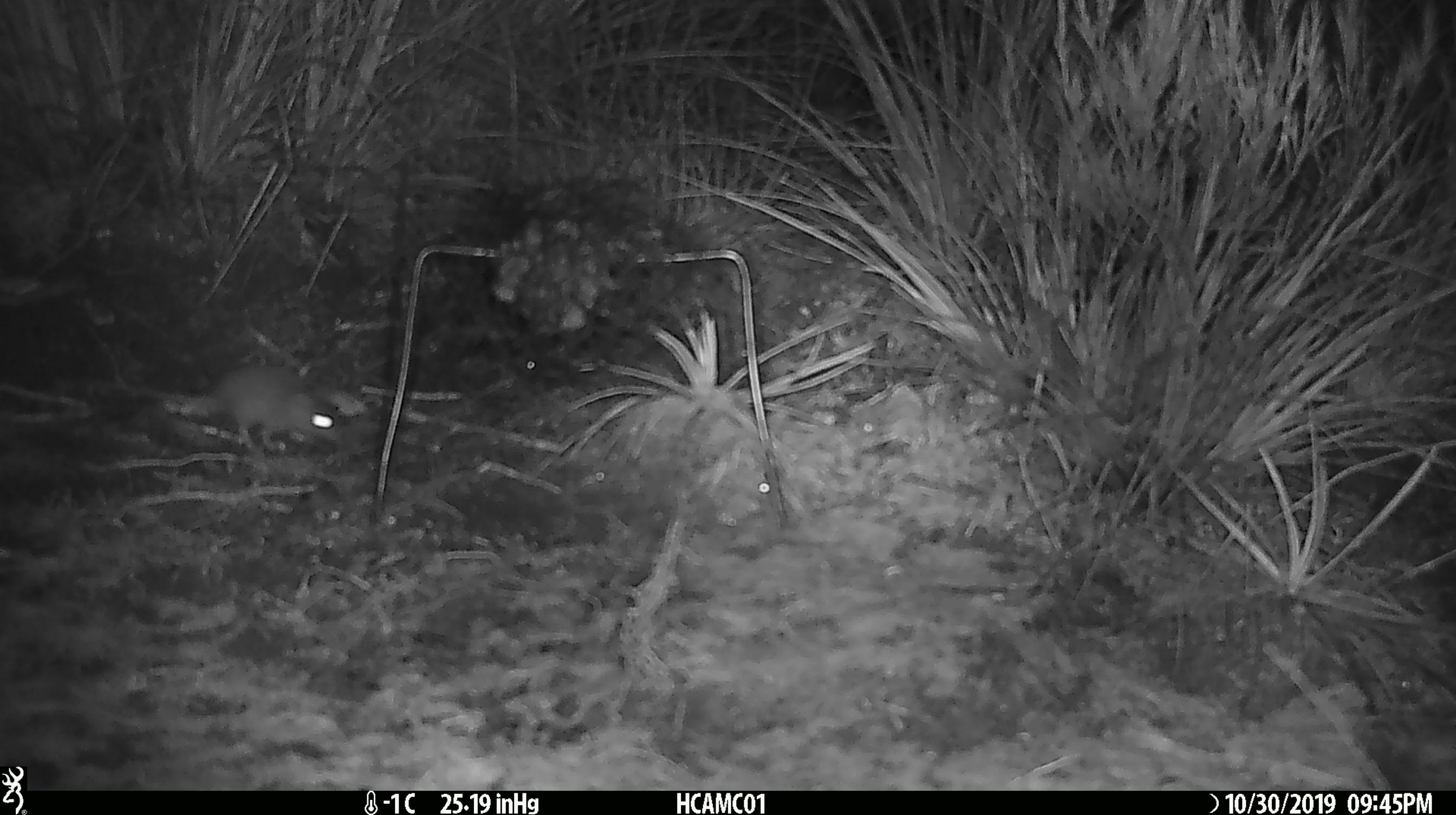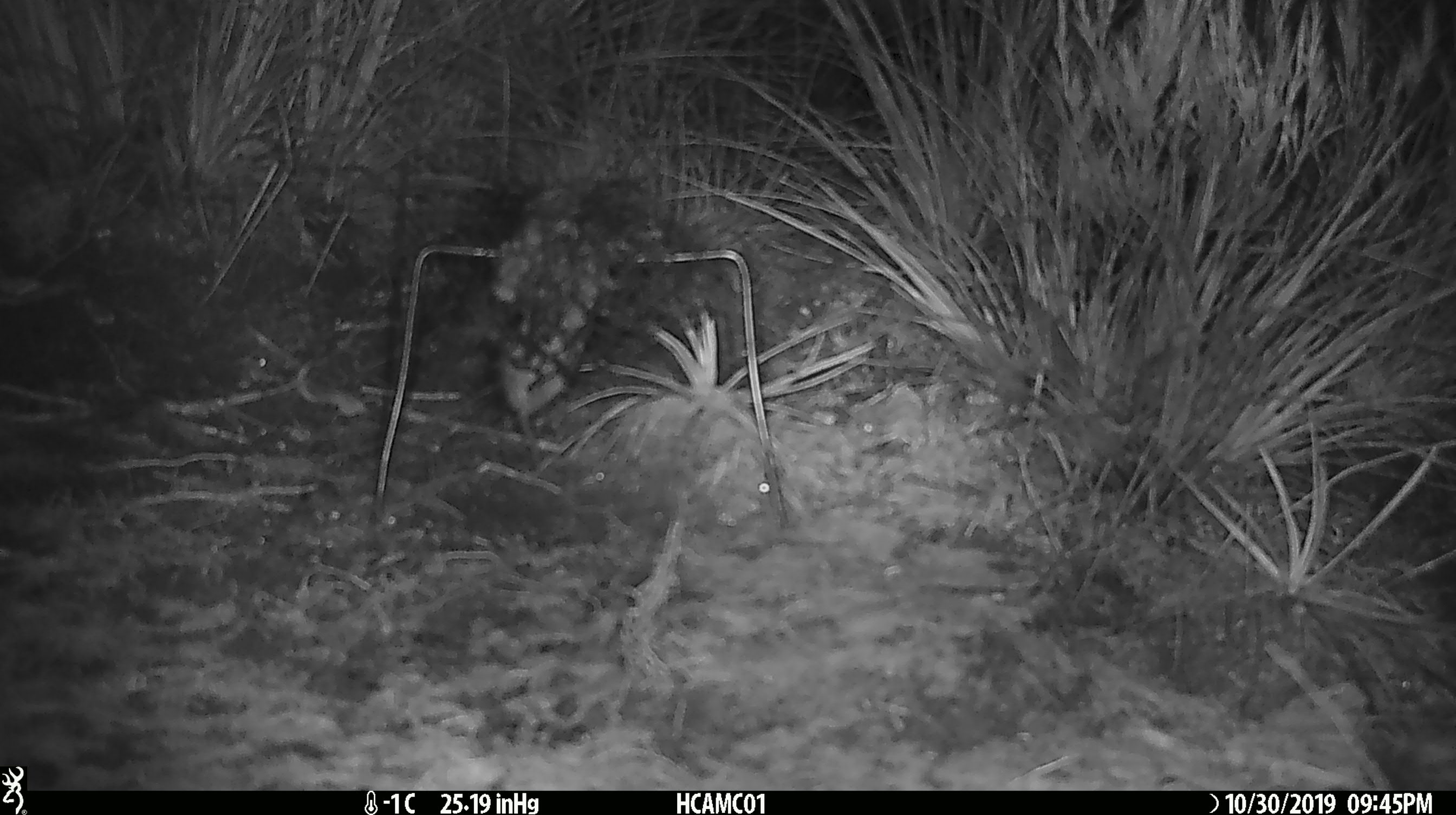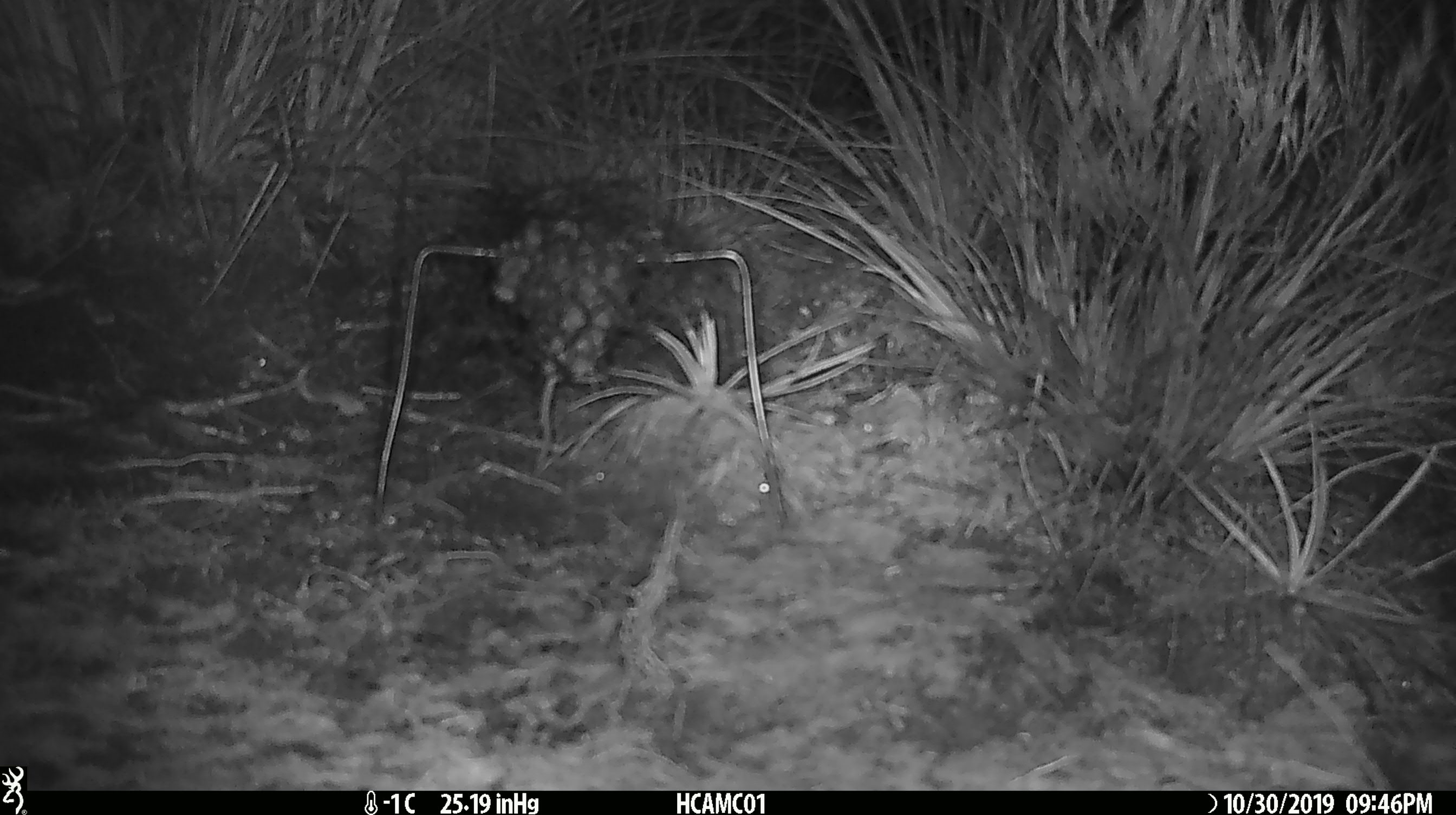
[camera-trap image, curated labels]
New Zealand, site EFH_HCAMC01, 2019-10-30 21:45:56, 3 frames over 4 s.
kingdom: Animalia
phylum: Chordata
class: Mammalia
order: Rodentia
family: Muridae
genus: Mus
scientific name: Mus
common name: mouse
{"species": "mouse (Mus)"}